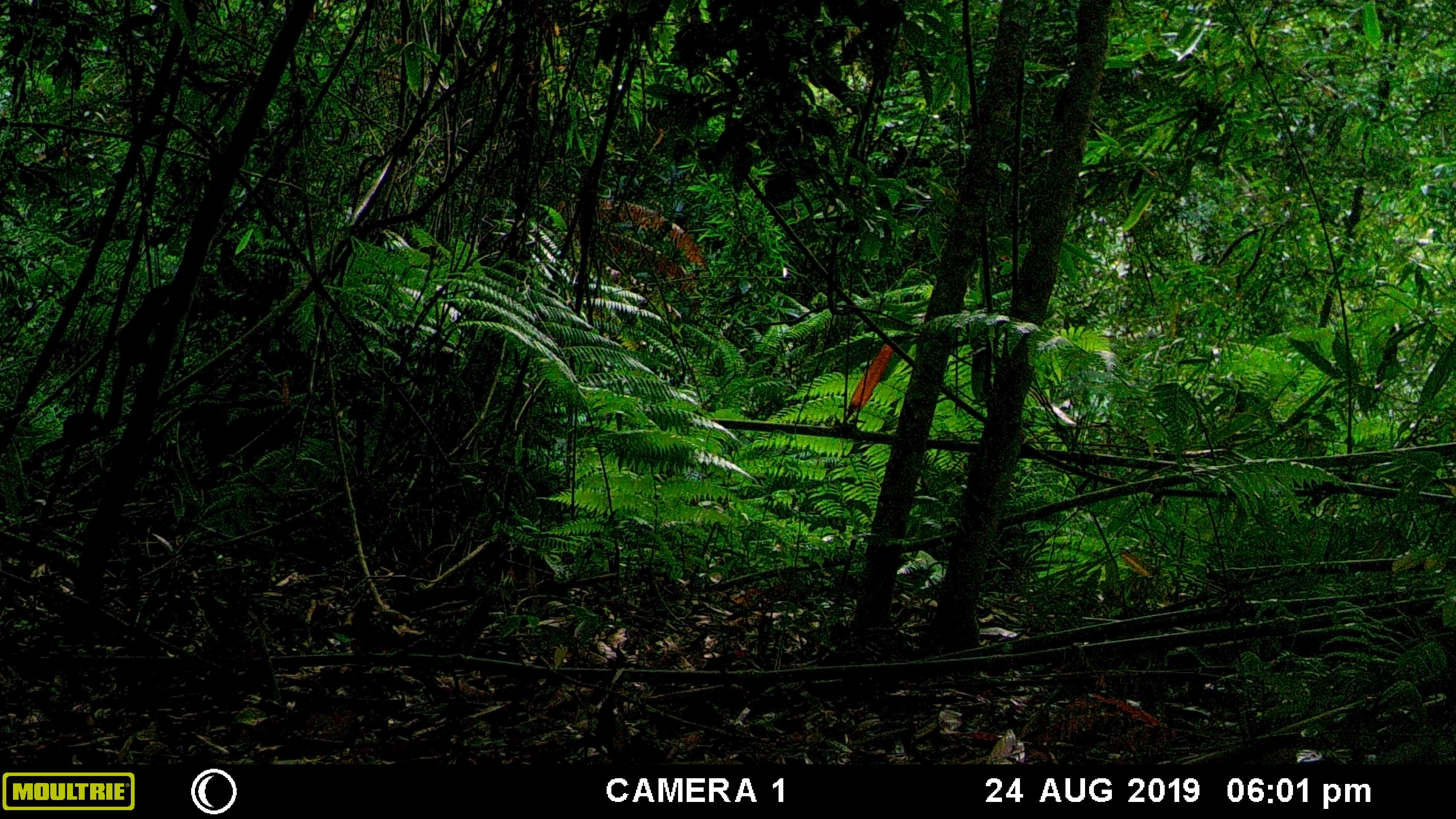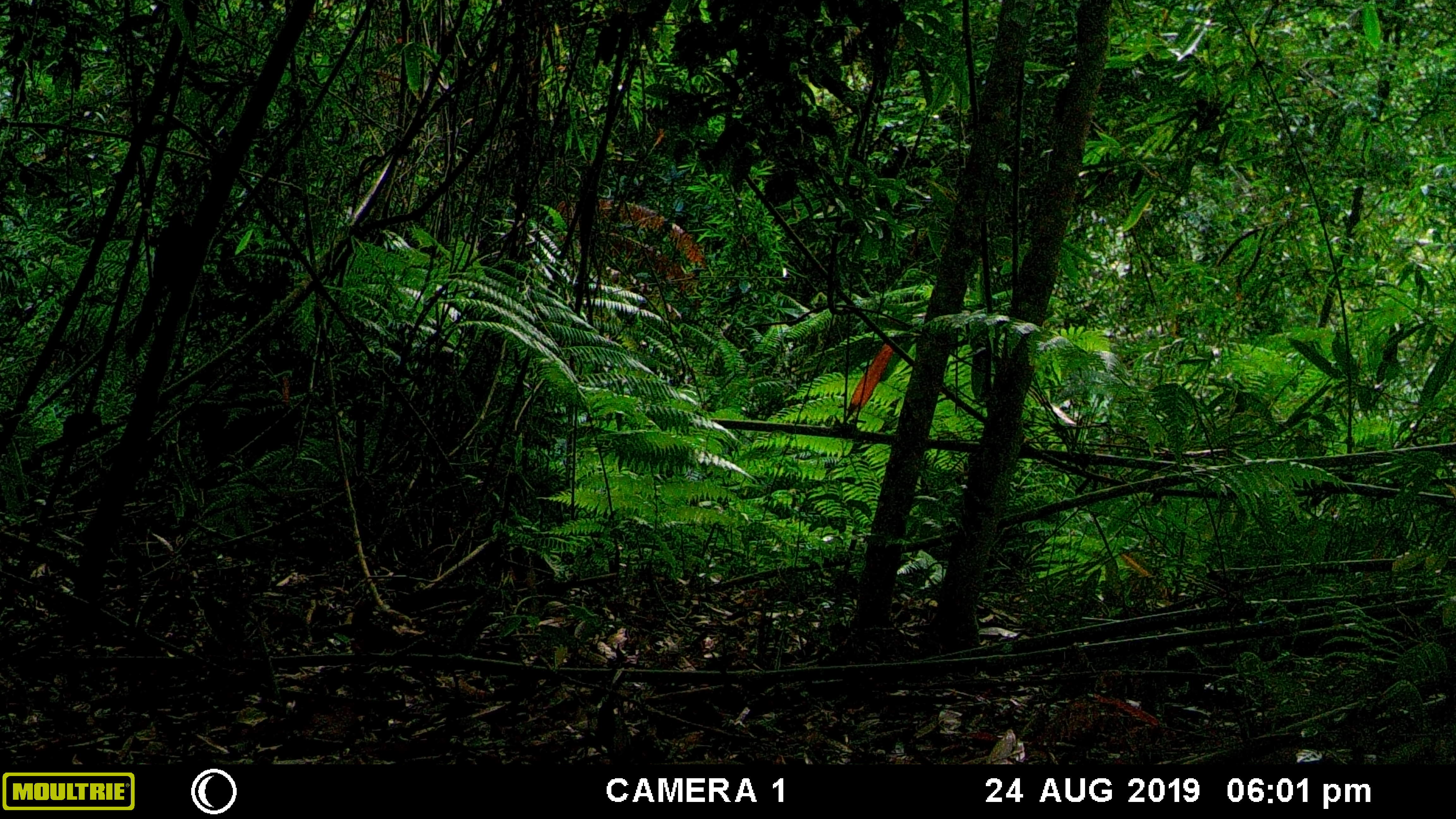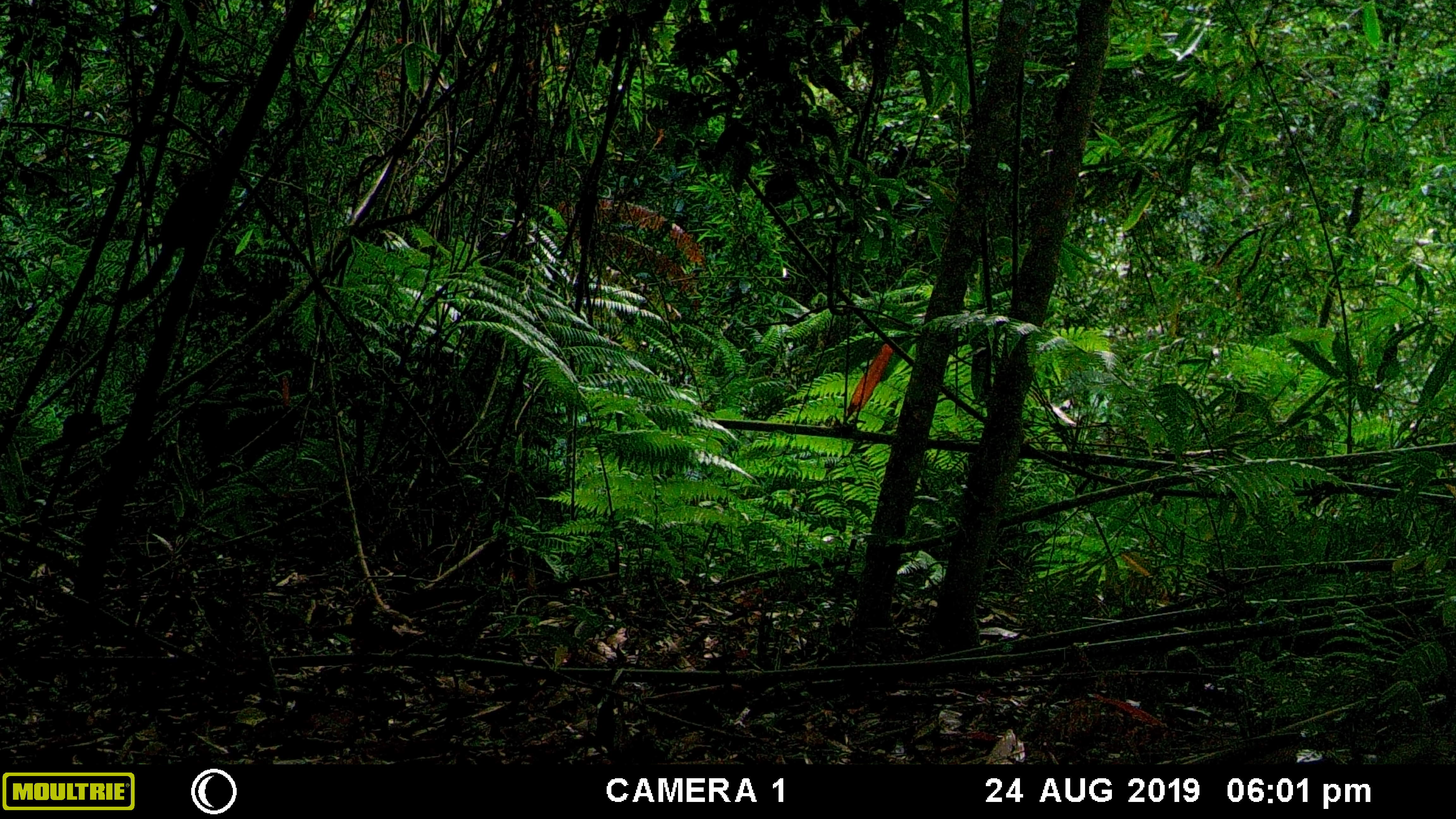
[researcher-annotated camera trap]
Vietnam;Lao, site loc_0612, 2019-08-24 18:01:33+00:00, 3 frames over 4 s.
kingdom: Animalia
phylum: Chordata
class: Mammalia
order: Rodentia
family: Sciuridae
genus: Dremomys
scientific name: Dremomys rufigenis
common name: red-cheeked squirrel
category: red cheeked squirrel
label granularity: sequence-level